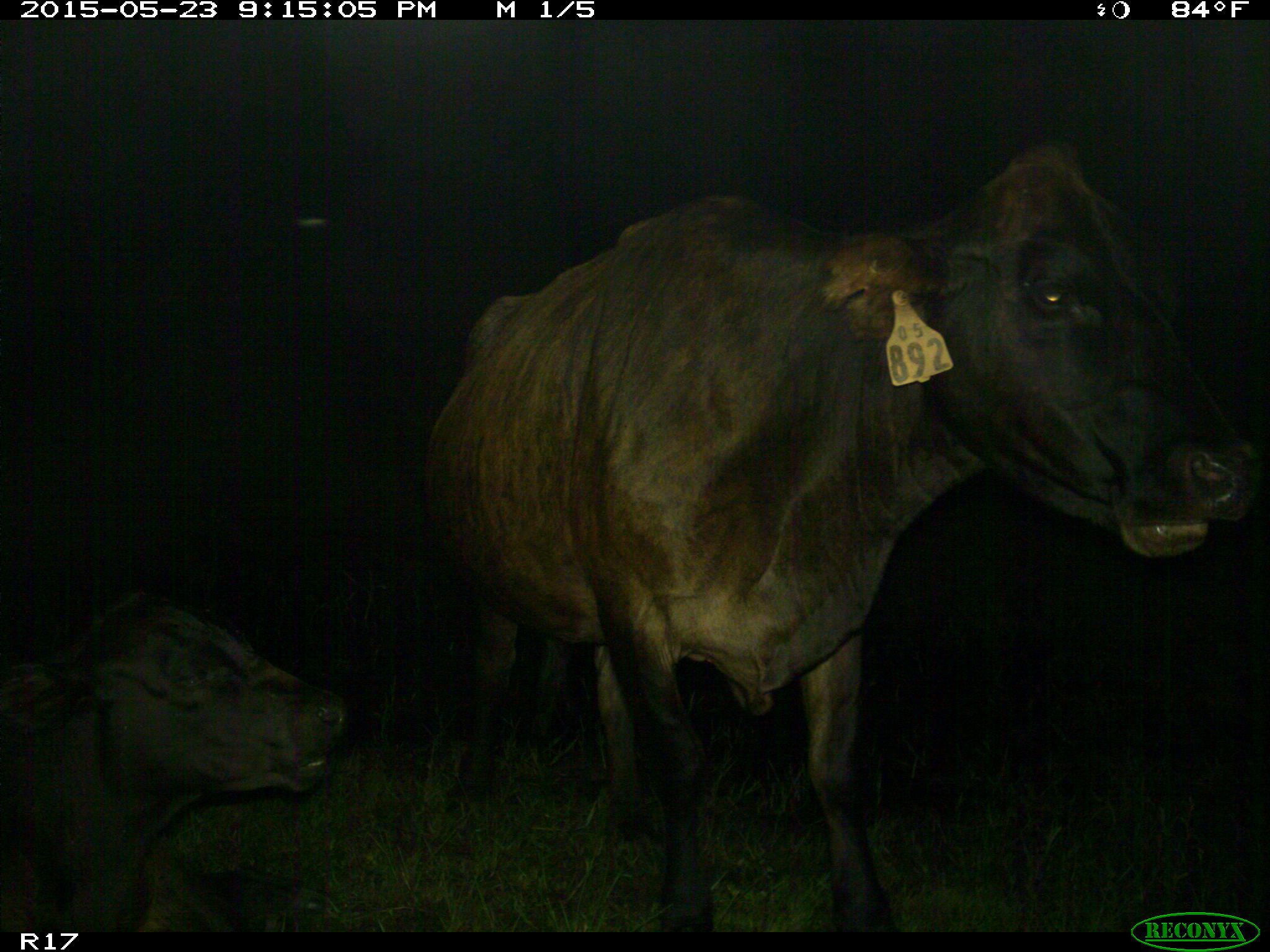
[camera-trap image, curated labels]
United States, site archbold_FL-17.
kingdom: Animalia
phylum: Chordata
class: Mammalia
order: Artiodactyla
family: Bovidae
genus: Bos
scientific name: Bos taurus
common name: domestic cow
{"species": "Bos taurus (domestic cow)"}